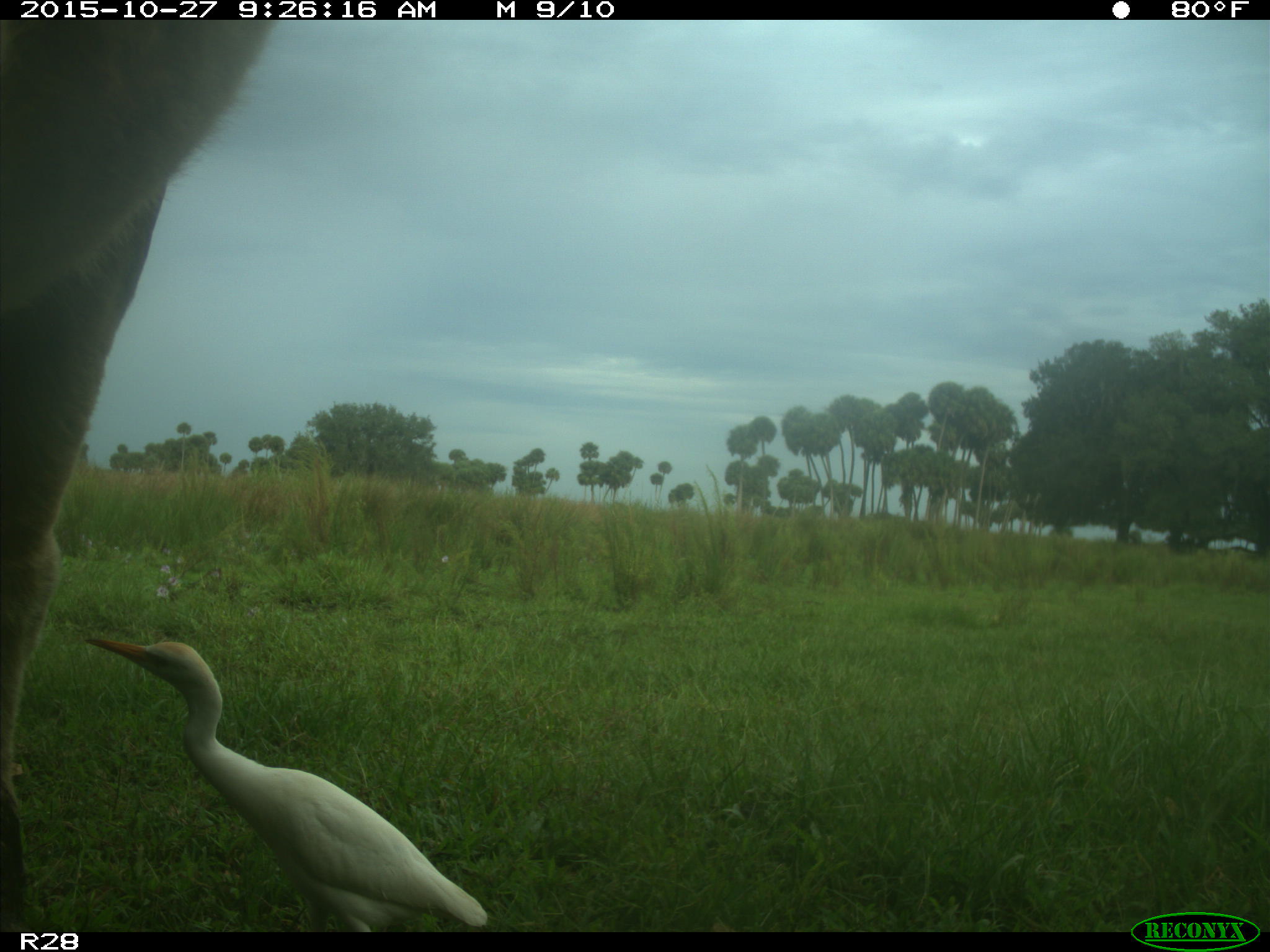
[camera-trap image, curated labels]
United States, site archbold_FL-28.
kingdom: Animalia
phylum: Chordata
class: Mammalia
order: Artiodactyla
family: Bovidae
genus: Bos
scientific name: Bos taurus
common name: domestic cow